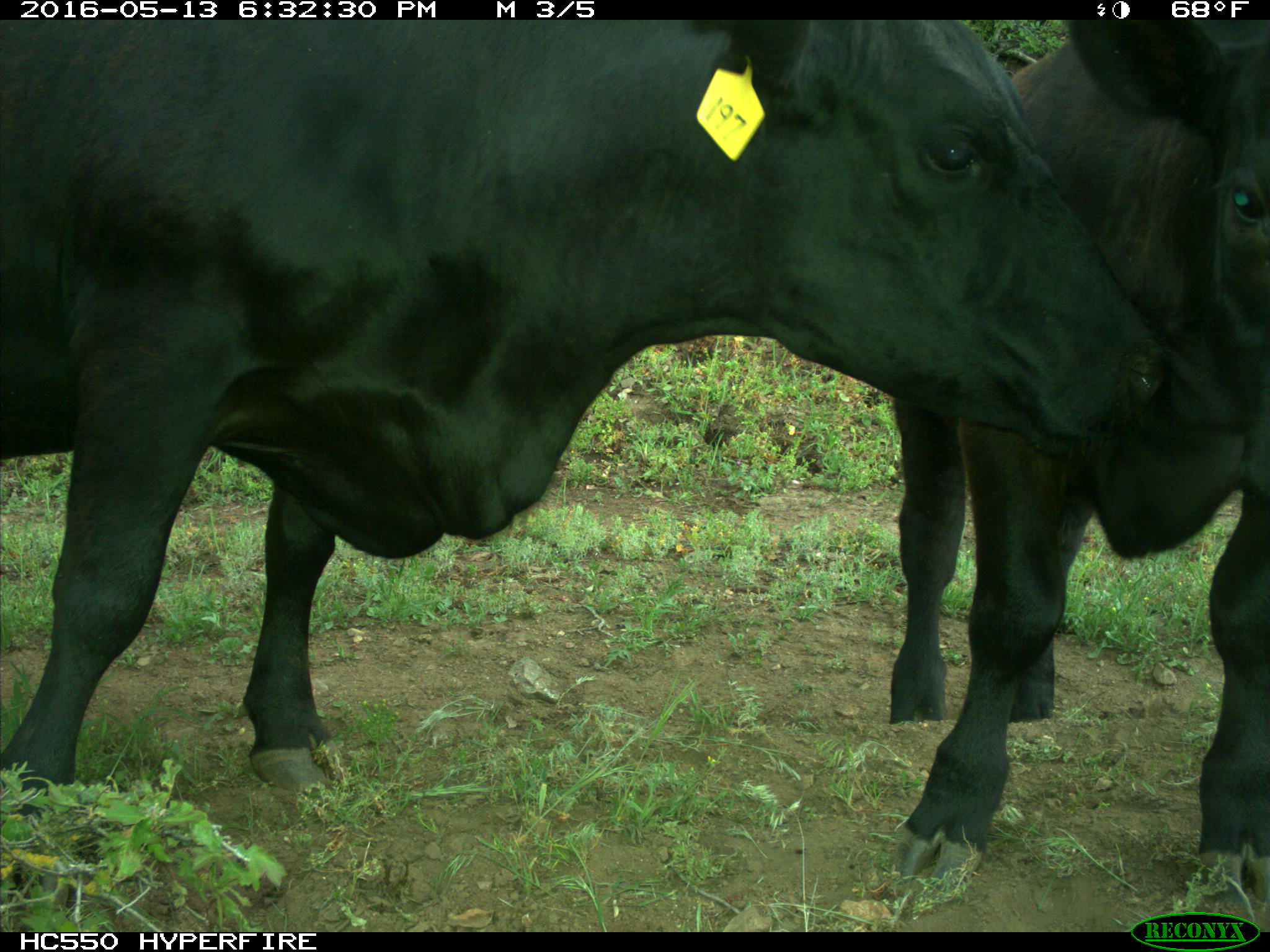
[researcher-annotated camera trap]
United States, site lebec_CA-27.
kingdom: Animalia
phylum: Chordata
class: Mammalia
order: Artiodactyla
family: Bovidae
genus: Bos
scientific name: Bos taurus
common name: domestic cow